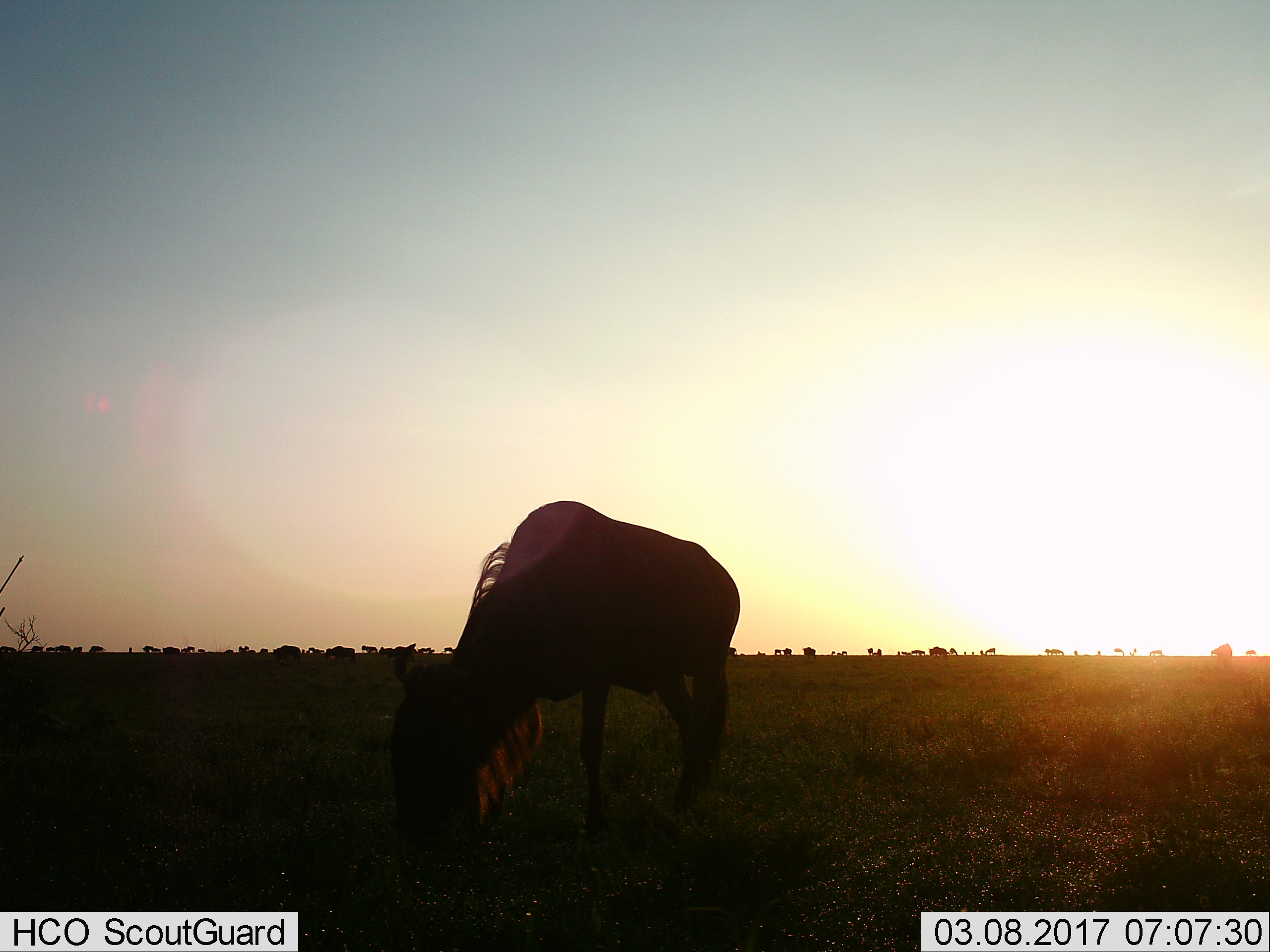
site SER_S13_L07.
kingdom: Animalia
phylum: Chordata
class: Mammalia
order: Artiodactyla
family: Bovidae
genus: Connochaetes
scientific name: Connochaetes taurinus taurinus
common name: blue wildebeest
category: wildebeestblue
Wildebeestblue (blue wildebeest) (Connochaetes taurinus taurinus), count 1. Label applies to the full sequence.